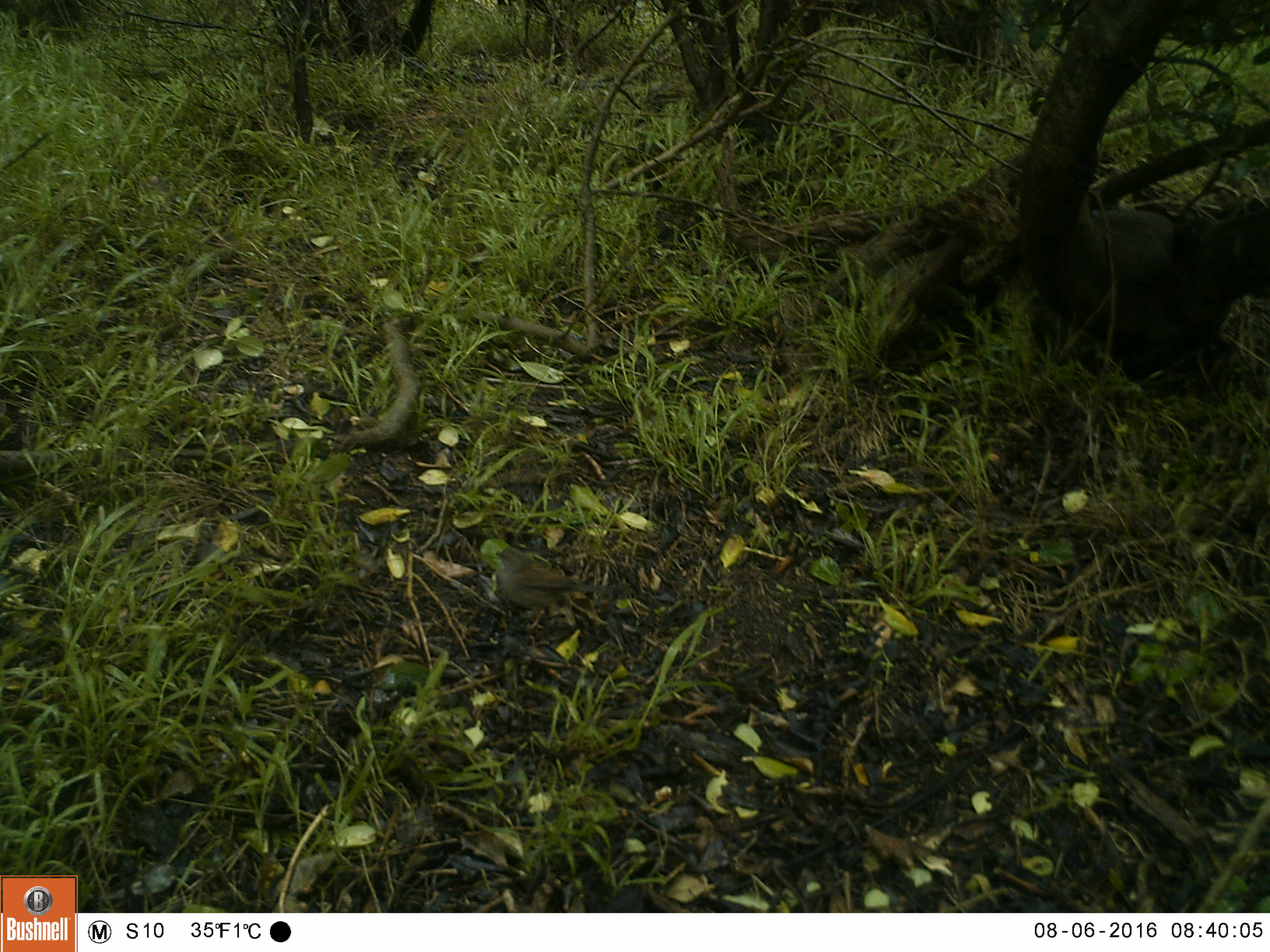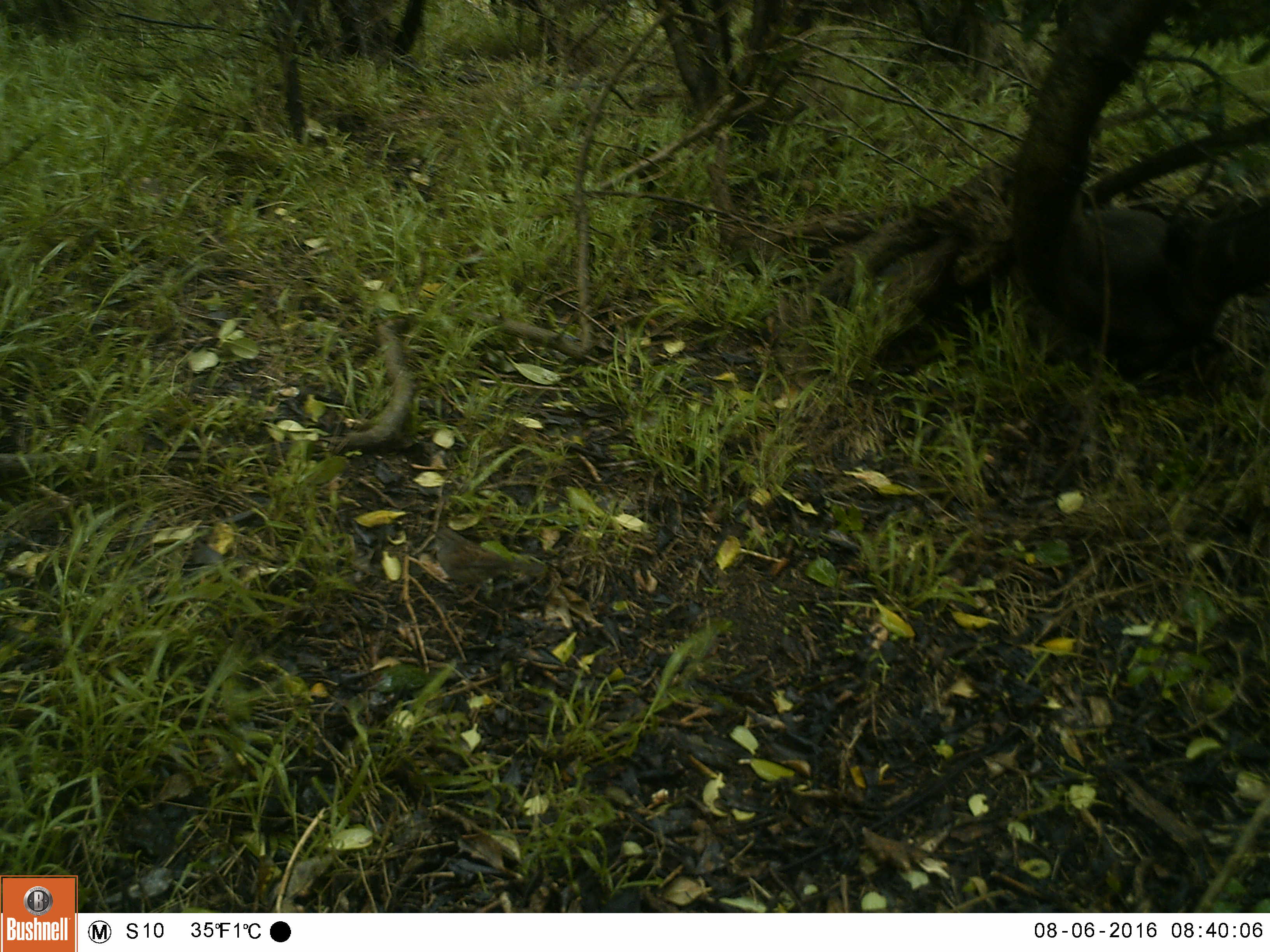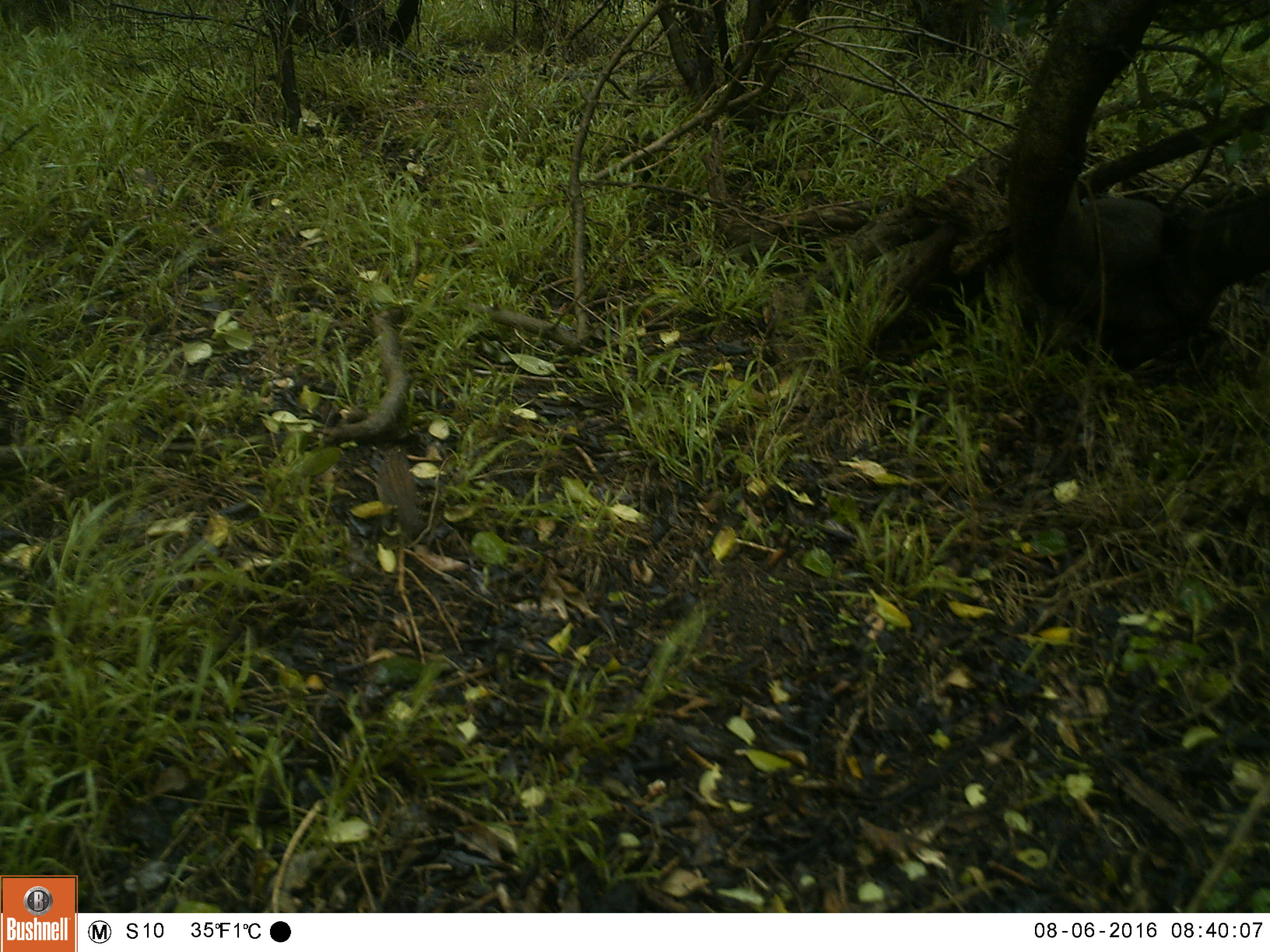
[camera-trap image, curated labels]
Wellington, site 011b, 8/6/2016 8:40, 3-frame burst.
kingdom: Animalia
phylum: Chordata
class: Aves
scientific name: Aves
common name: bird